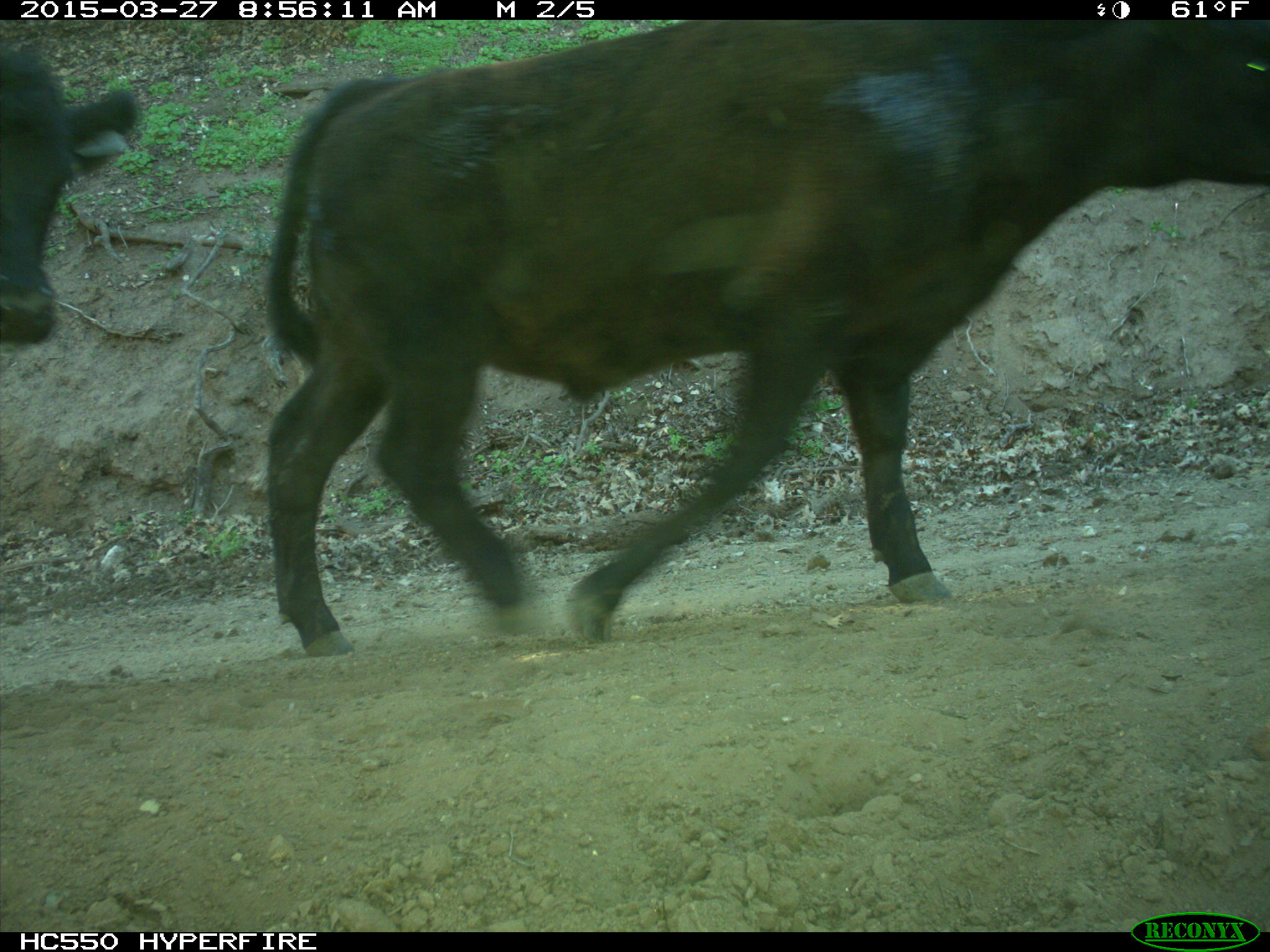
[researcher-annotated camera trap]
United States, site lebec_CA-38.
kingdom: Animalia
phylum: Chordata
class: Mammalia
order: Artiodactyla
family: Bovidae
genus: Bos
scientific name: Bos taurus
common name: domestic cow